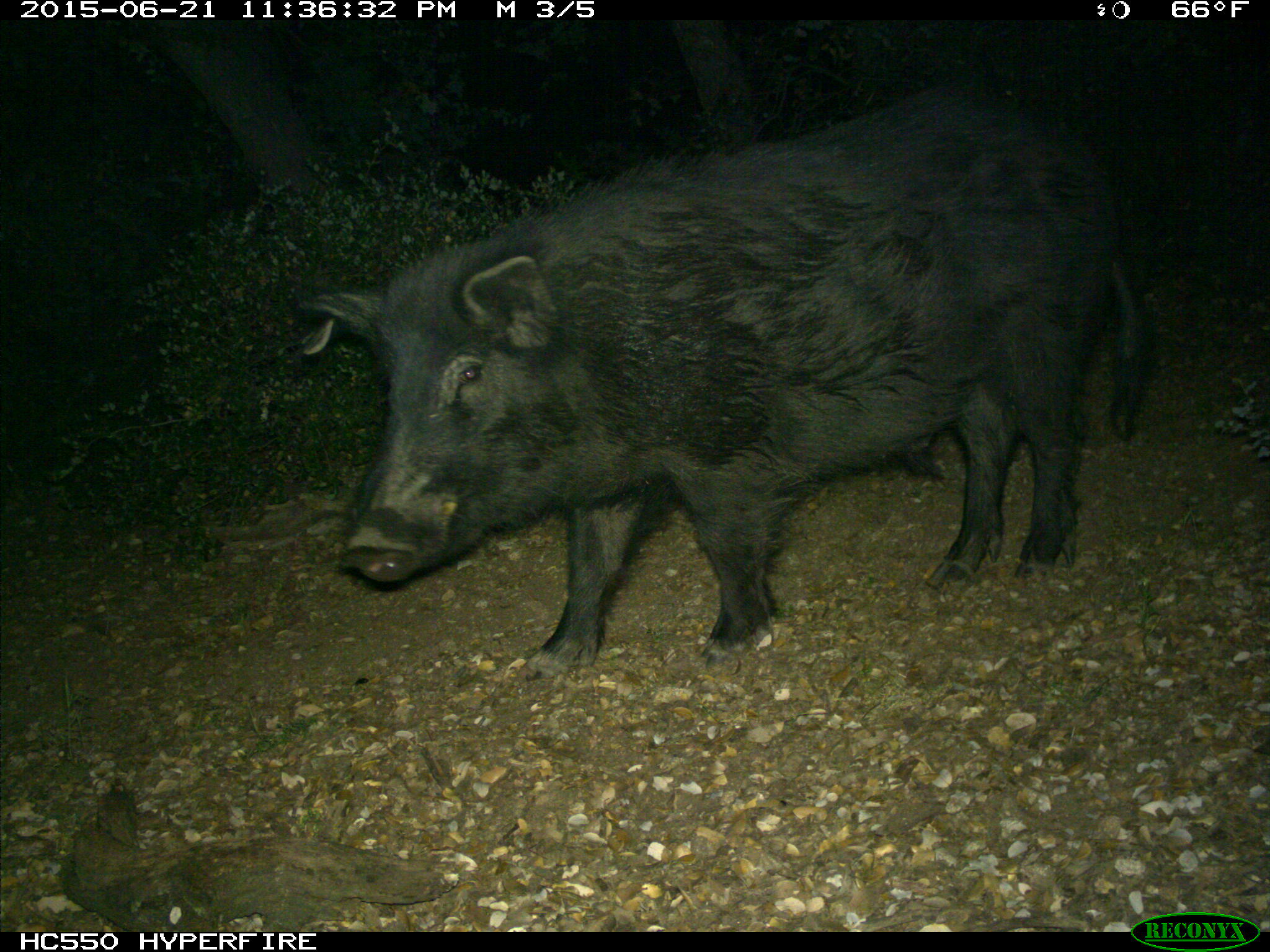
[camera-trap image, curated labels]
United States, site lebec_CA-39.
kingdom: Animalia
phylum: Chordata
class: Mammalia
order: Artiodactyla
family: Suidae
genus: Sus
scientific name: Sus scrofa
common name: wild boar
Sus scrofa (wild boar).